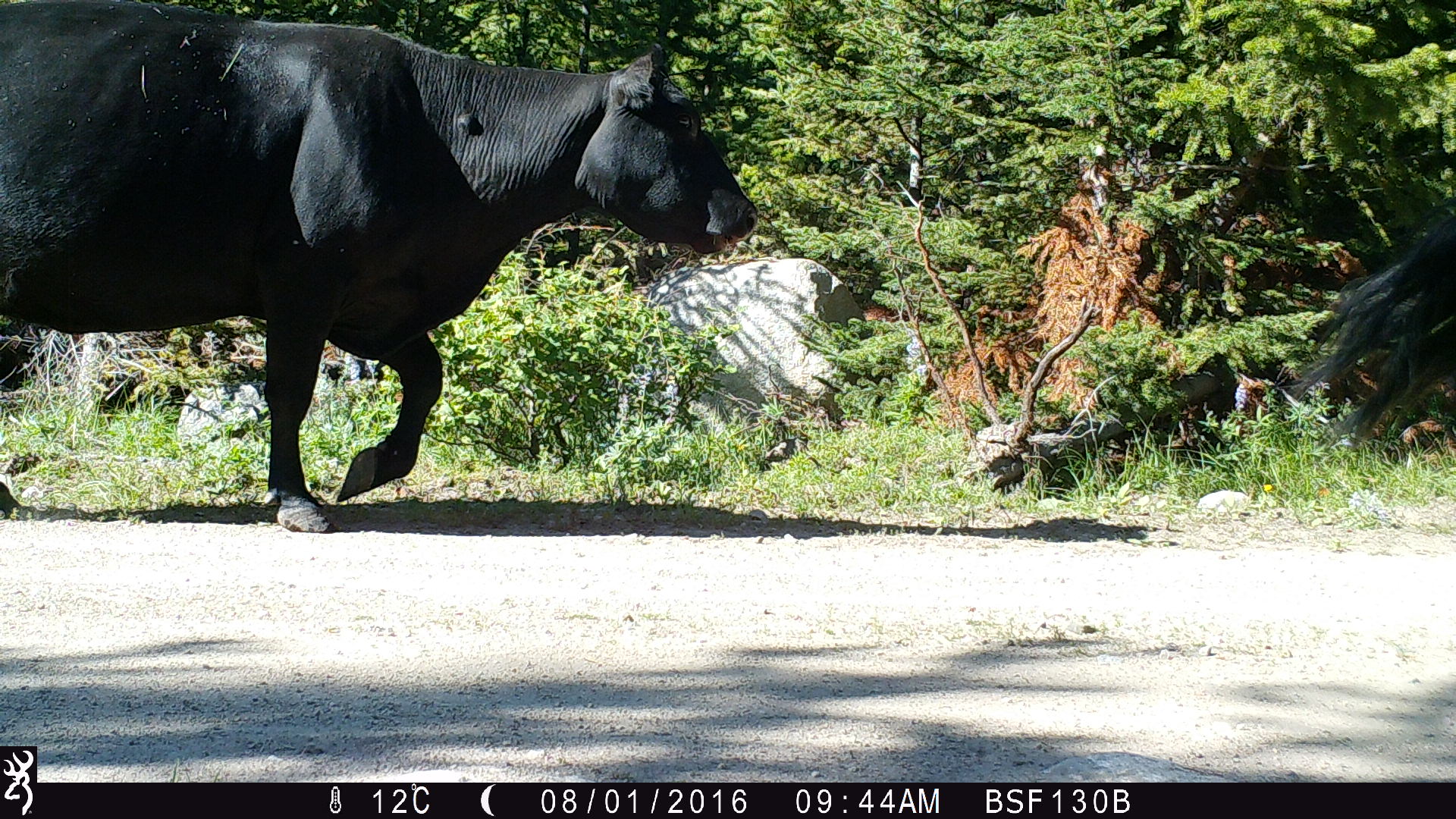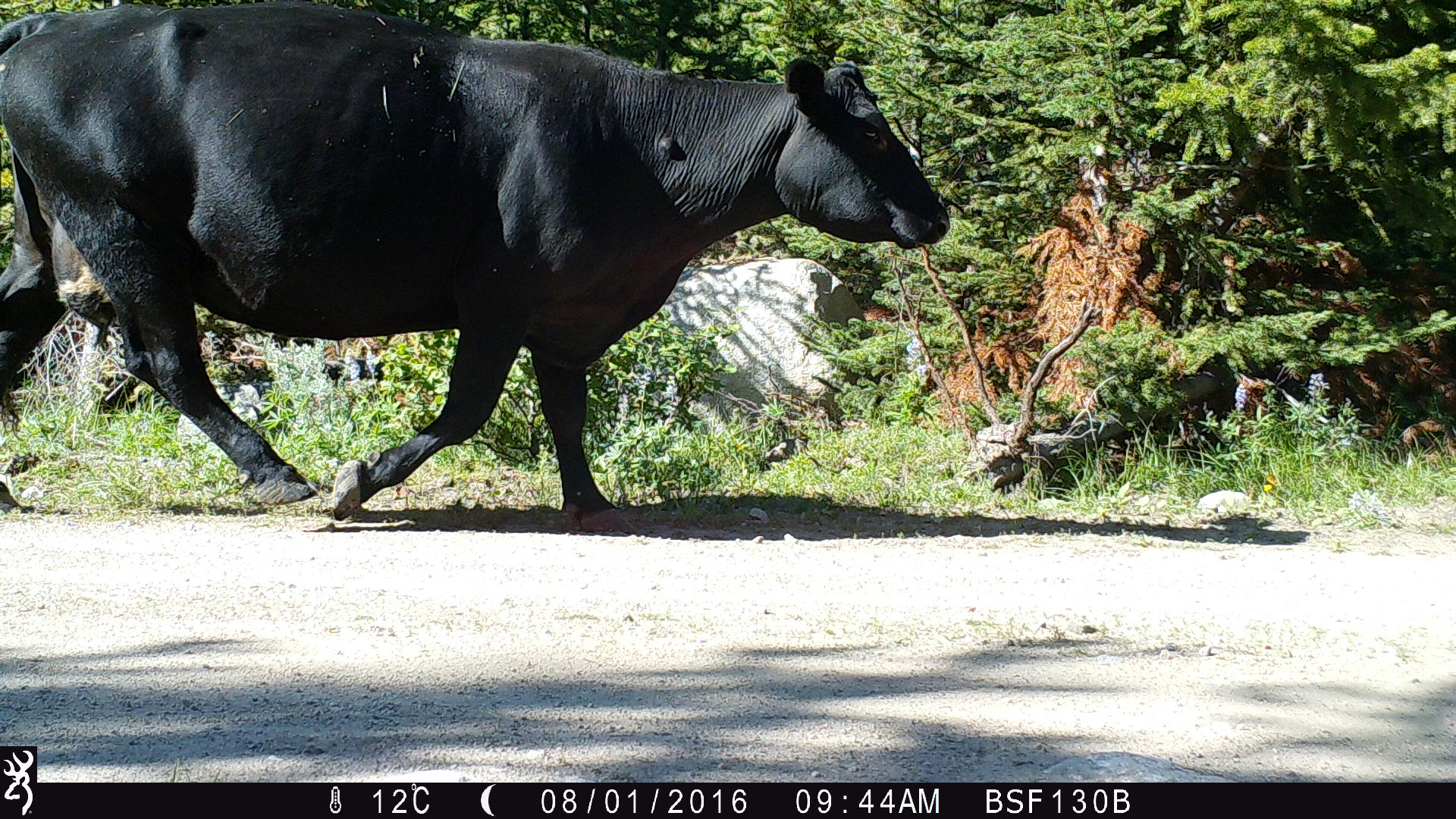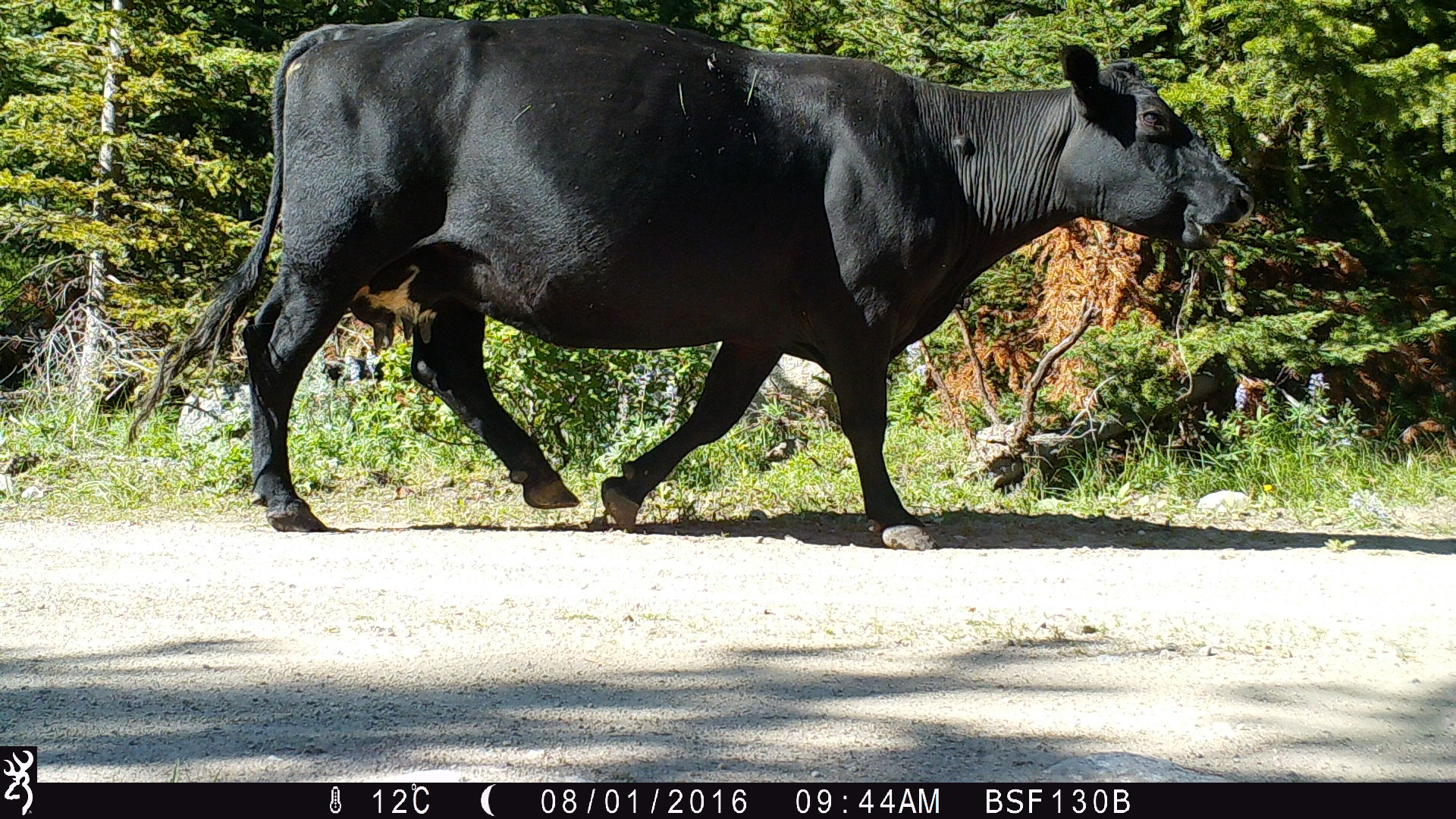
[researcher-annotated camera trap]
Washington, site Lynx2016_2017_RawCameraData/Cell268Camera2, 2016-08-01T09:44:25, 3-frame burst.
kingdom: Animalia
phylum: Chordata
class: Mammalia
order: Artiodactyla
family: Bovidae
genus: Bos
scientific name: Bos taurus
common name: domestic cattle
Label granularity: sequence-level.